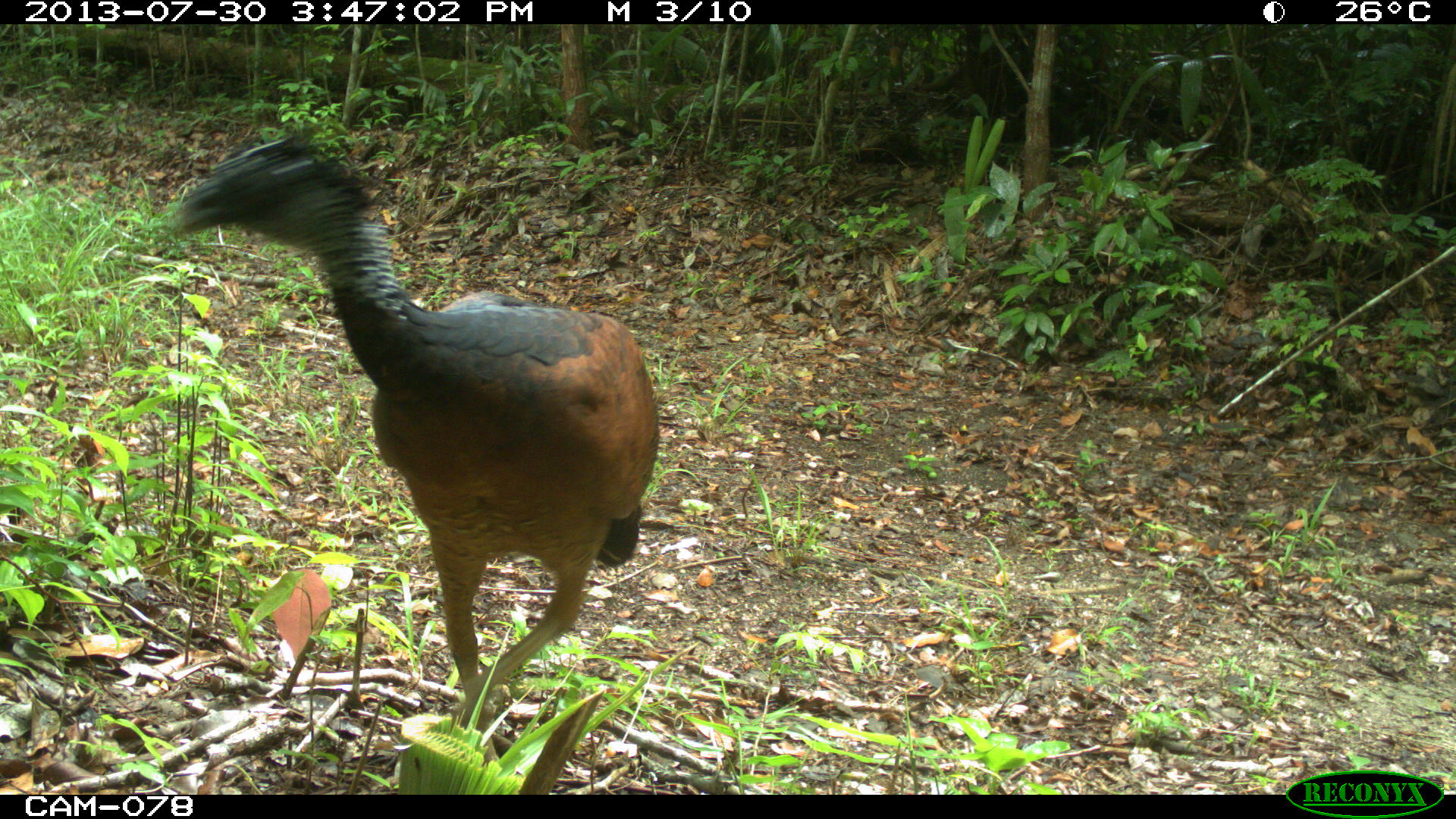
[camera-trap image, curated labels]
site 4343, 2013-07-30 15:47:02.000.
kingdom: Animalia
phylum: Chordata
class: Aves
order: Galliformes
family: Cracidae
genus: Crax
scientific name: Crax rubra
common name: great curassow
Crax rubra (great curassow), count 2, sex female.